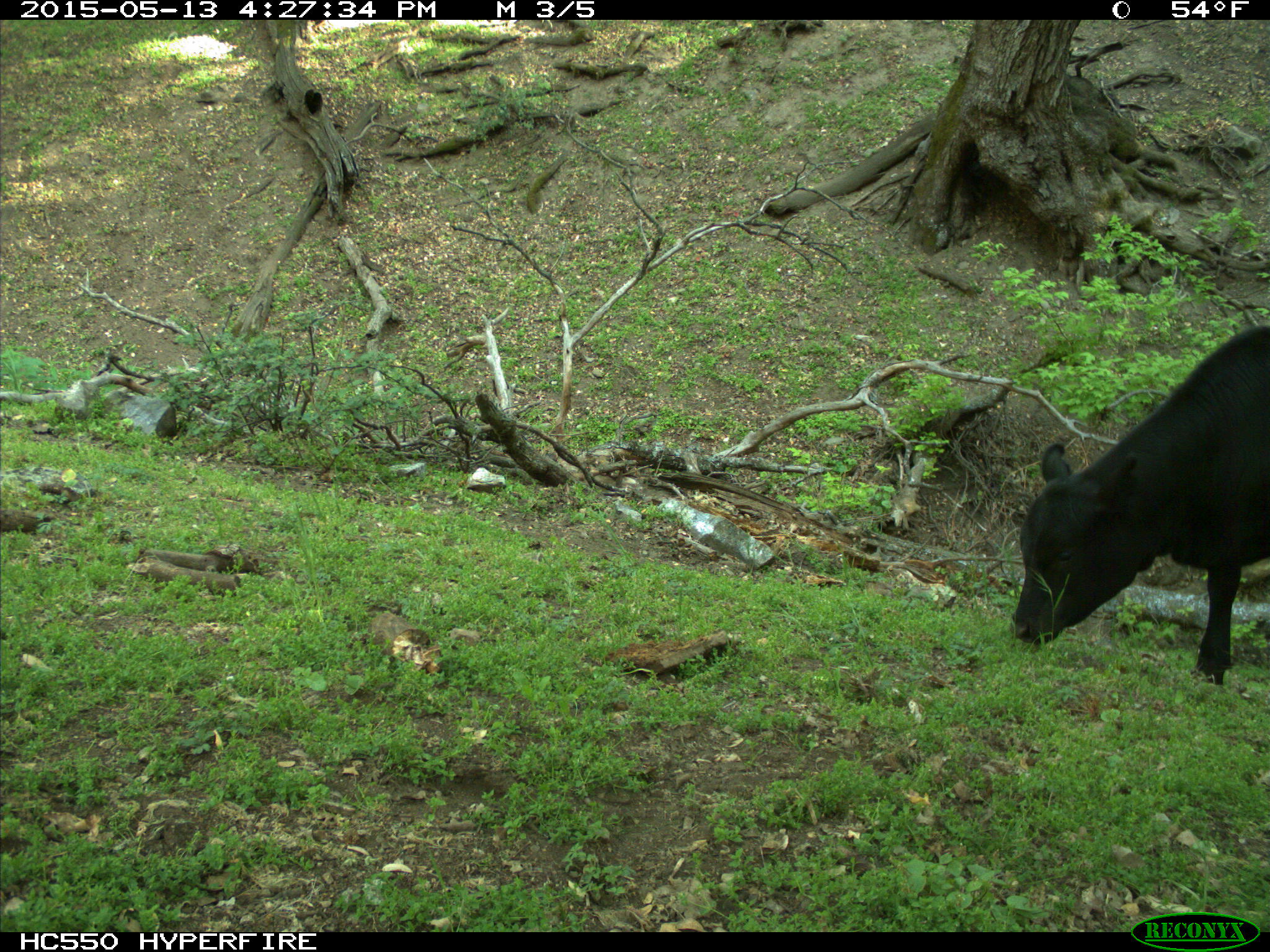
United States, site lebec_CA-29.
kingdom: Animalia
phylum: Chordata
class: Mammalia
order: Artiodactyla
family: Bovidae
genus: Bos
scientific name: Bos taurus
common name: domestic cow